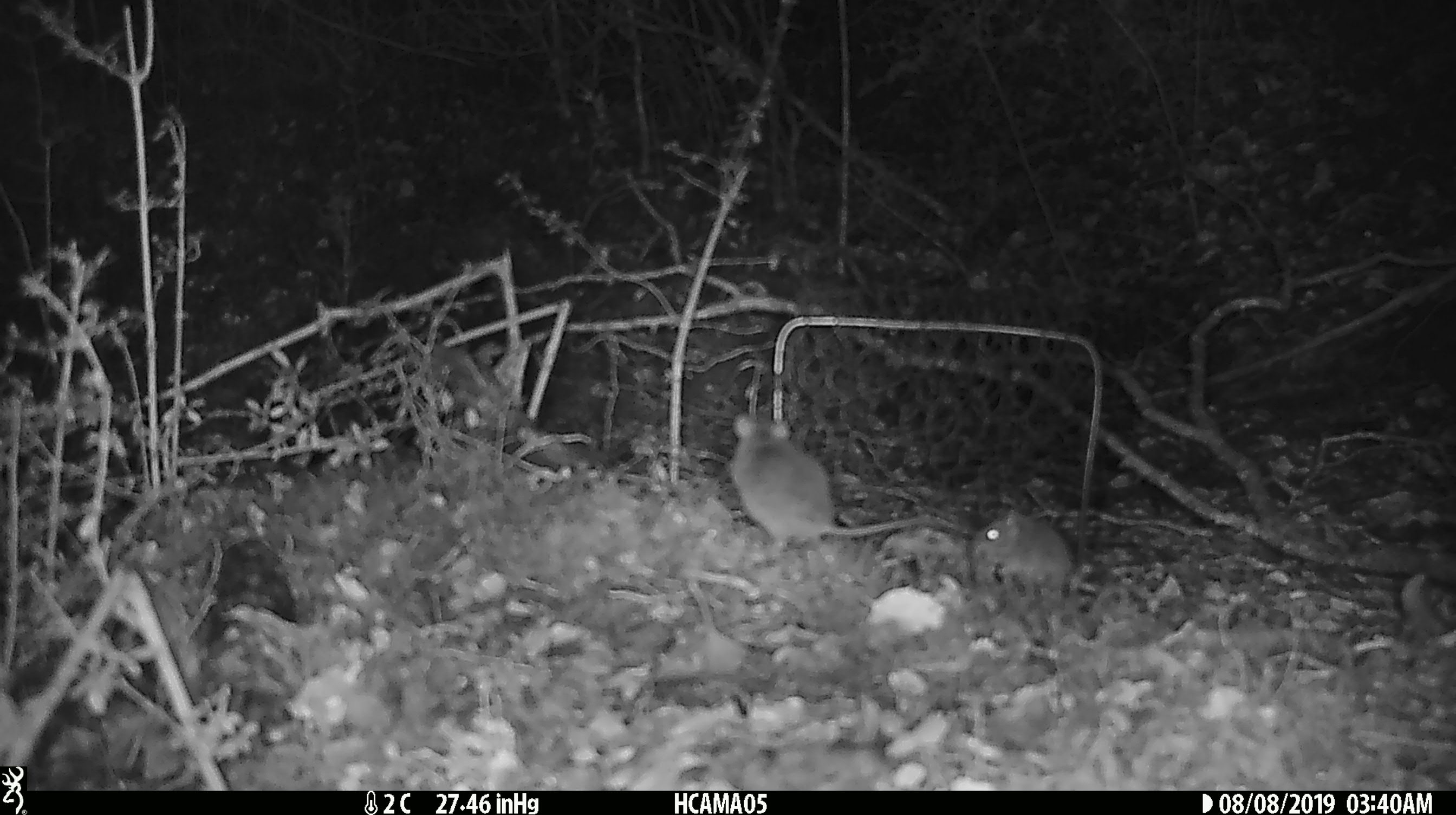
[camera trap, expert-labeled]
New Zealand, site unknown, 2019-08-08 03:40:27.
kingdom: Animalia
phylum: Chordata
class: Mammalia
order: Rodentia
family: Muridae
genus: Mus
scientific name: Mus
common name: mouse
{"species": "mouse (Mus)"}